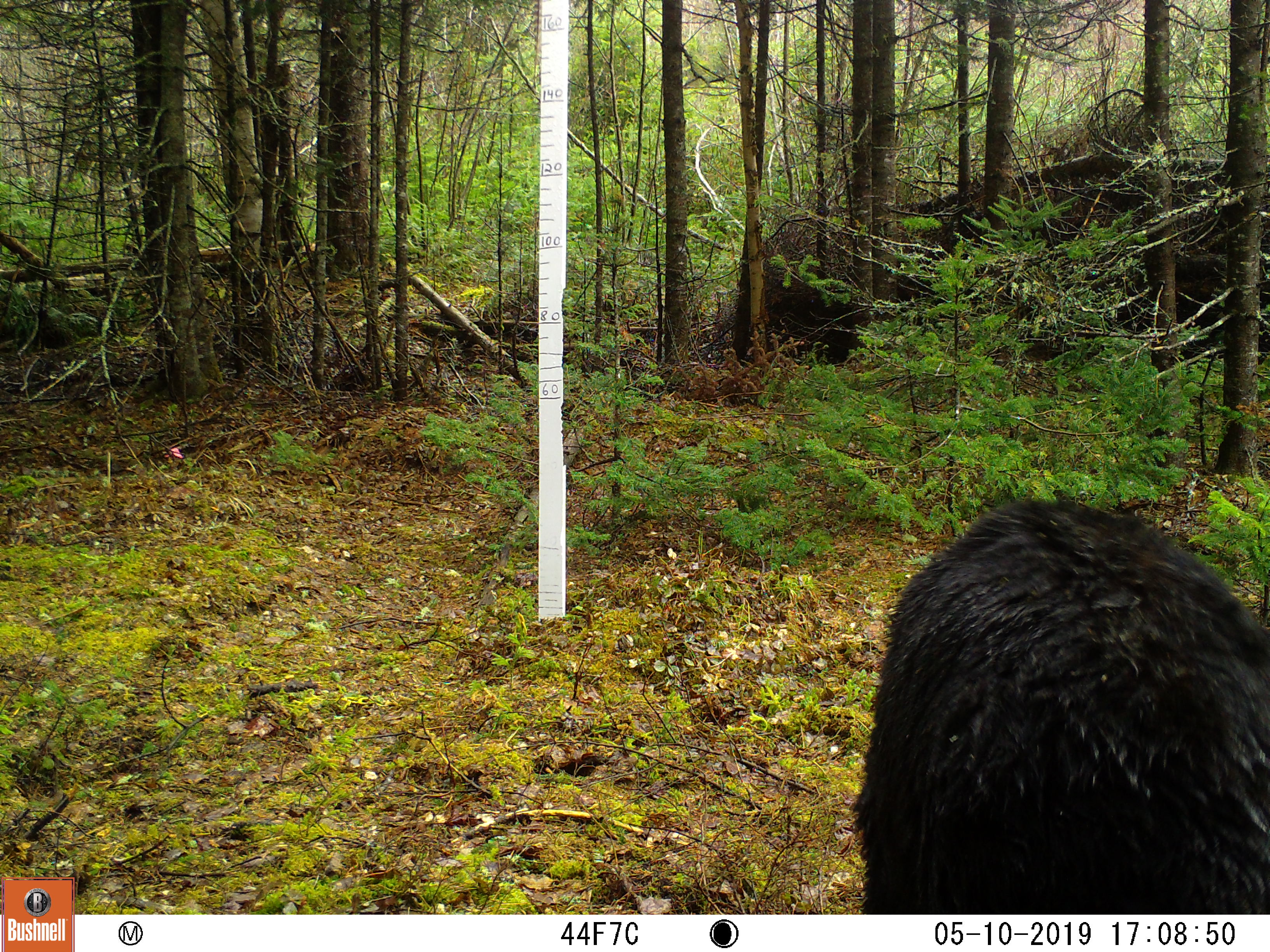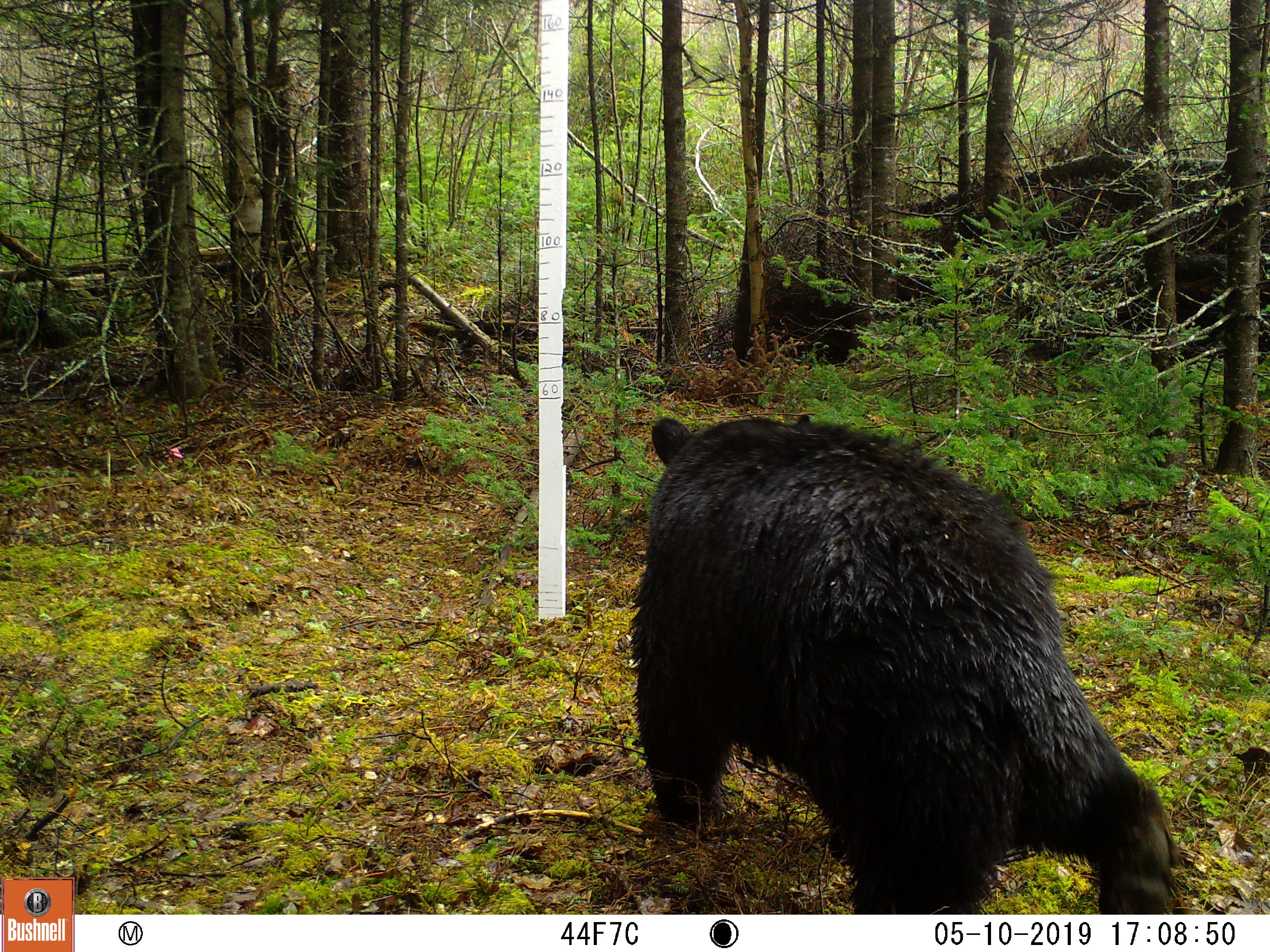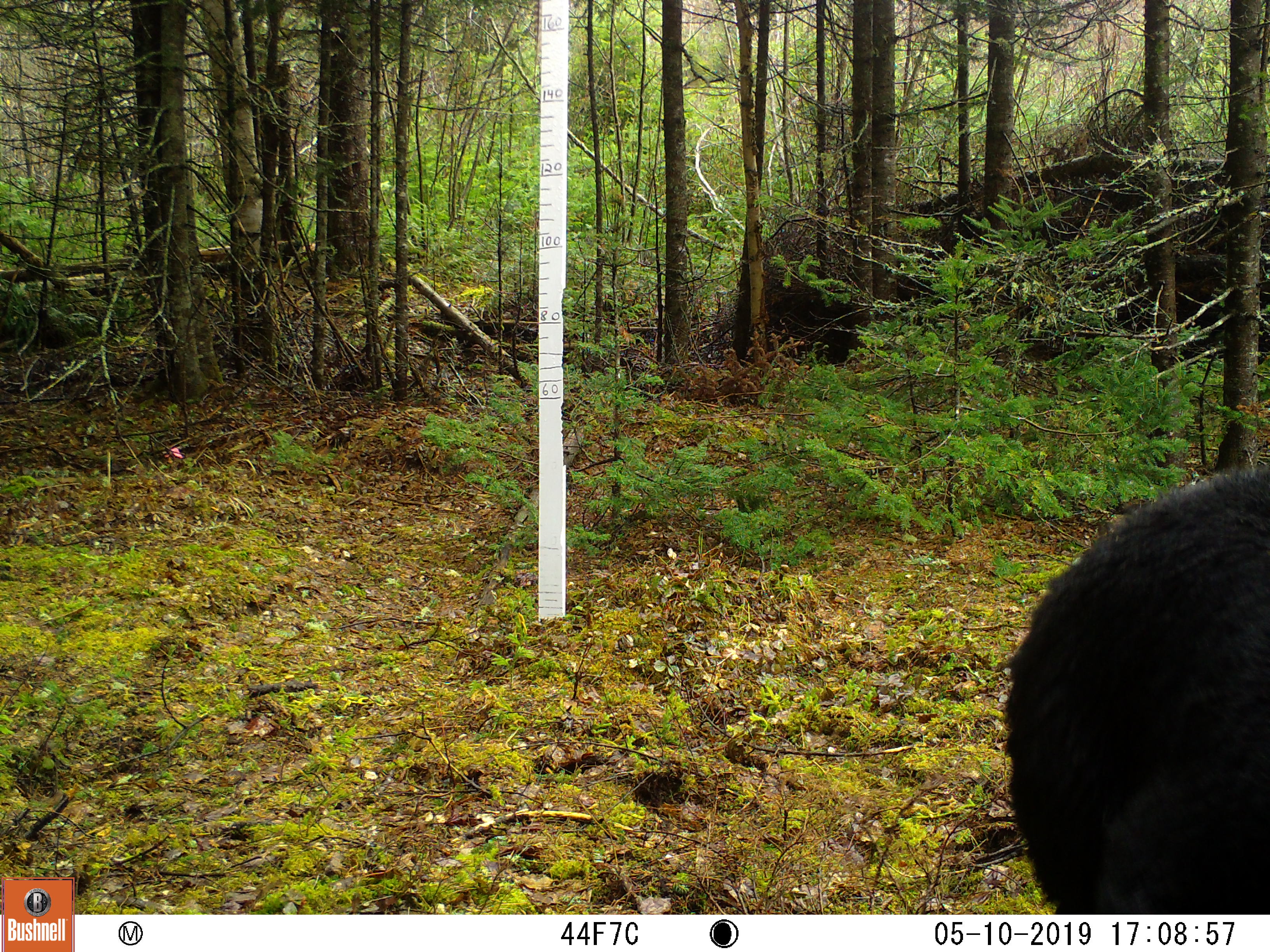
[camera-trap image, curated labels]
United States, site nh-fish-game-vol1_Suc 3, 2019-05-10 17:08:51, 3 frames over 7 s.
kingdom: Animalia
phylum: Chordata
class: Mammalia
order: Carnivora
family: Ursidae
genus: Ursus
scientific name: Ursus americanus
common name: black bear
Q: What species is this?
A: Black bear (Ursus americanus).